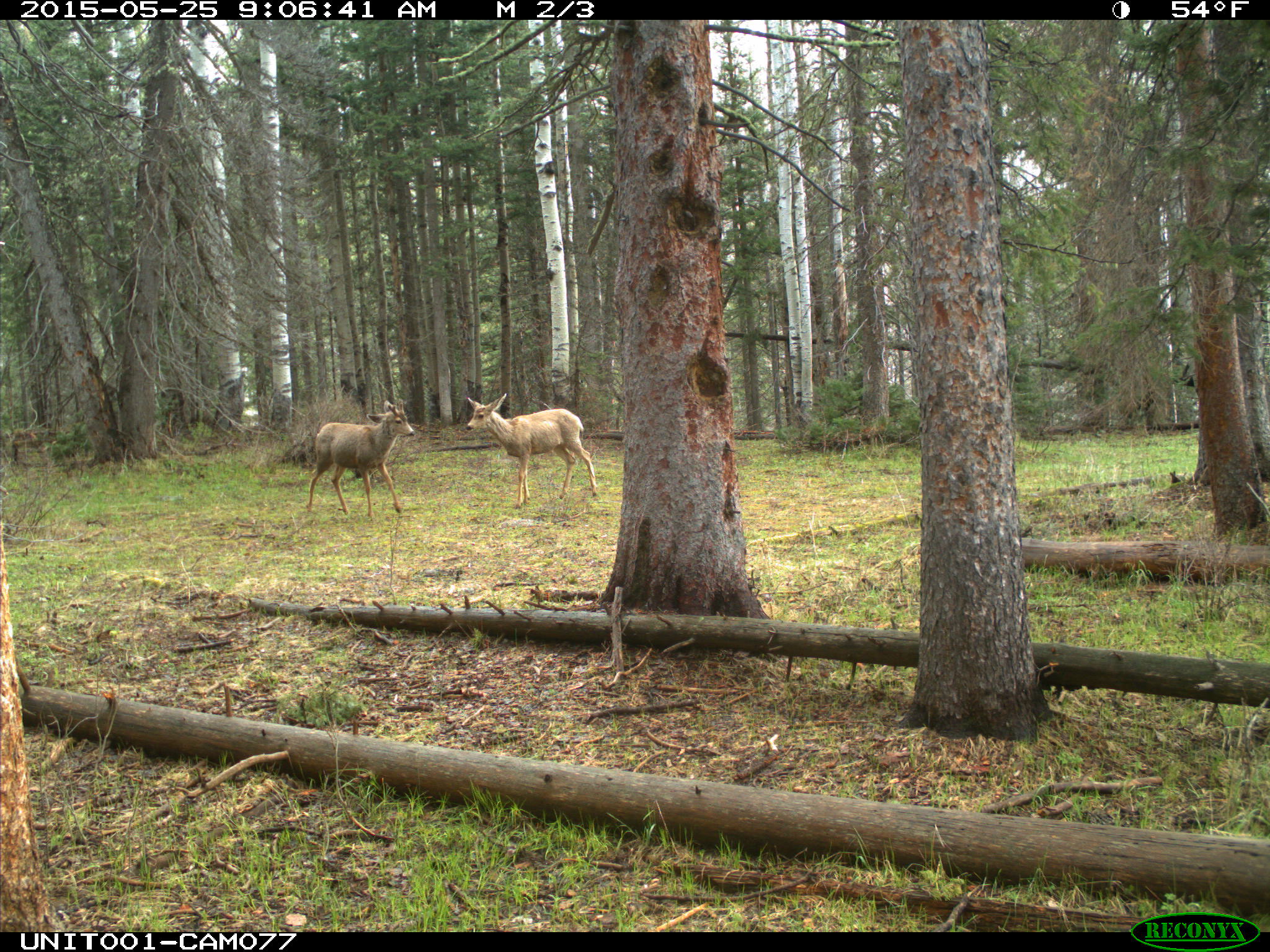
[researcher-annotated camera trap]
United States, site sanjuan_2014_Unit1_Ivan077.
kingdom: Animalia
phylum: Chordata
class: Mammalia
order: Artiodactyla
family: Cervidae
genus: Odocoileus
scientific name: Odocoileus hemionus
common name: mule deer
Odocoileus hemionus (mule deer).